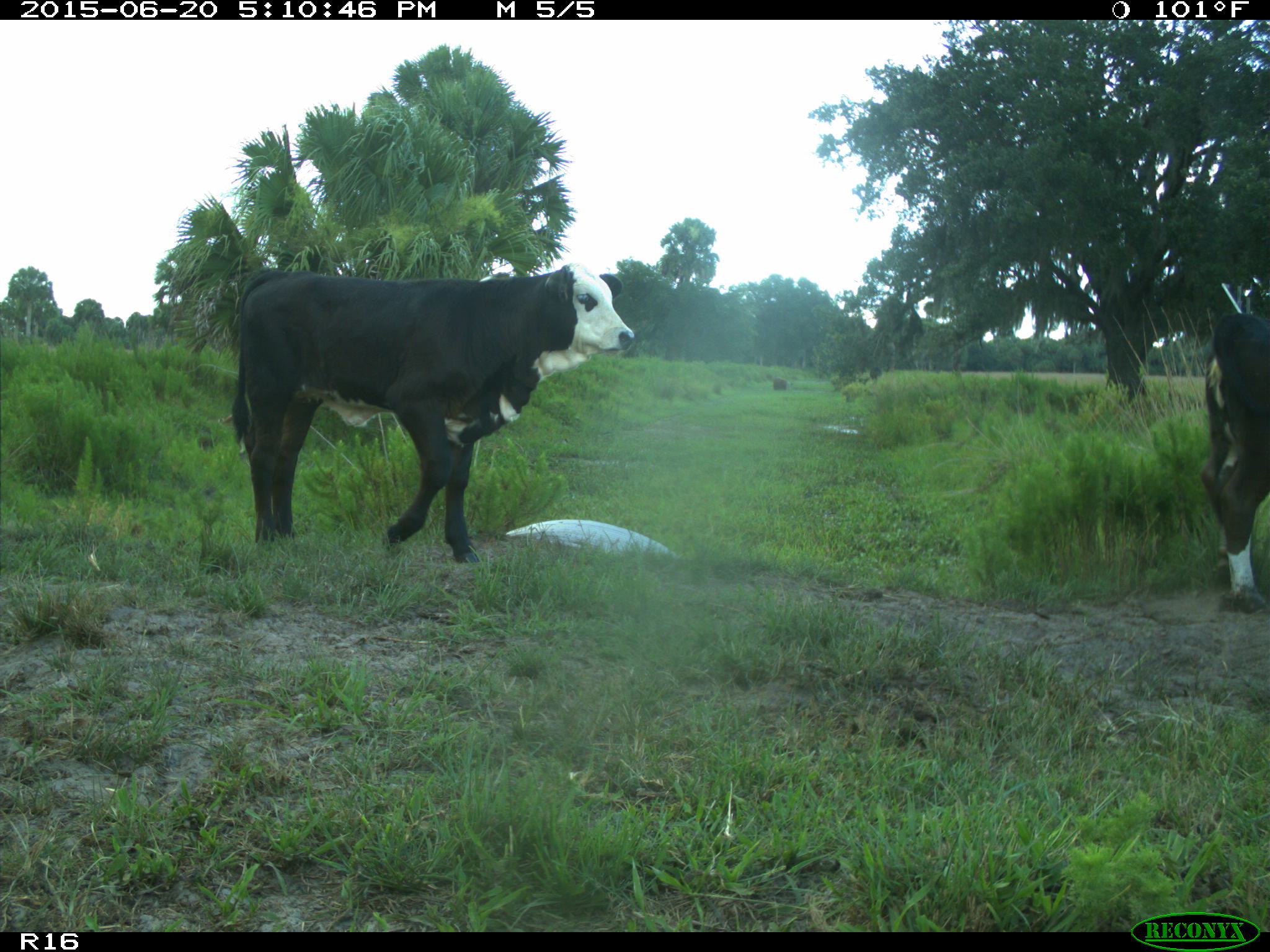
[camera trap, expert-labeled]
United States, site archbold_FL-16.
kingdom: Animalia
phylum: Chordata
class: Mammalia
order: Artiodactyla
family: Bovidae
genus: Bos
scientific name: Bos taurus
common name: domestic cow